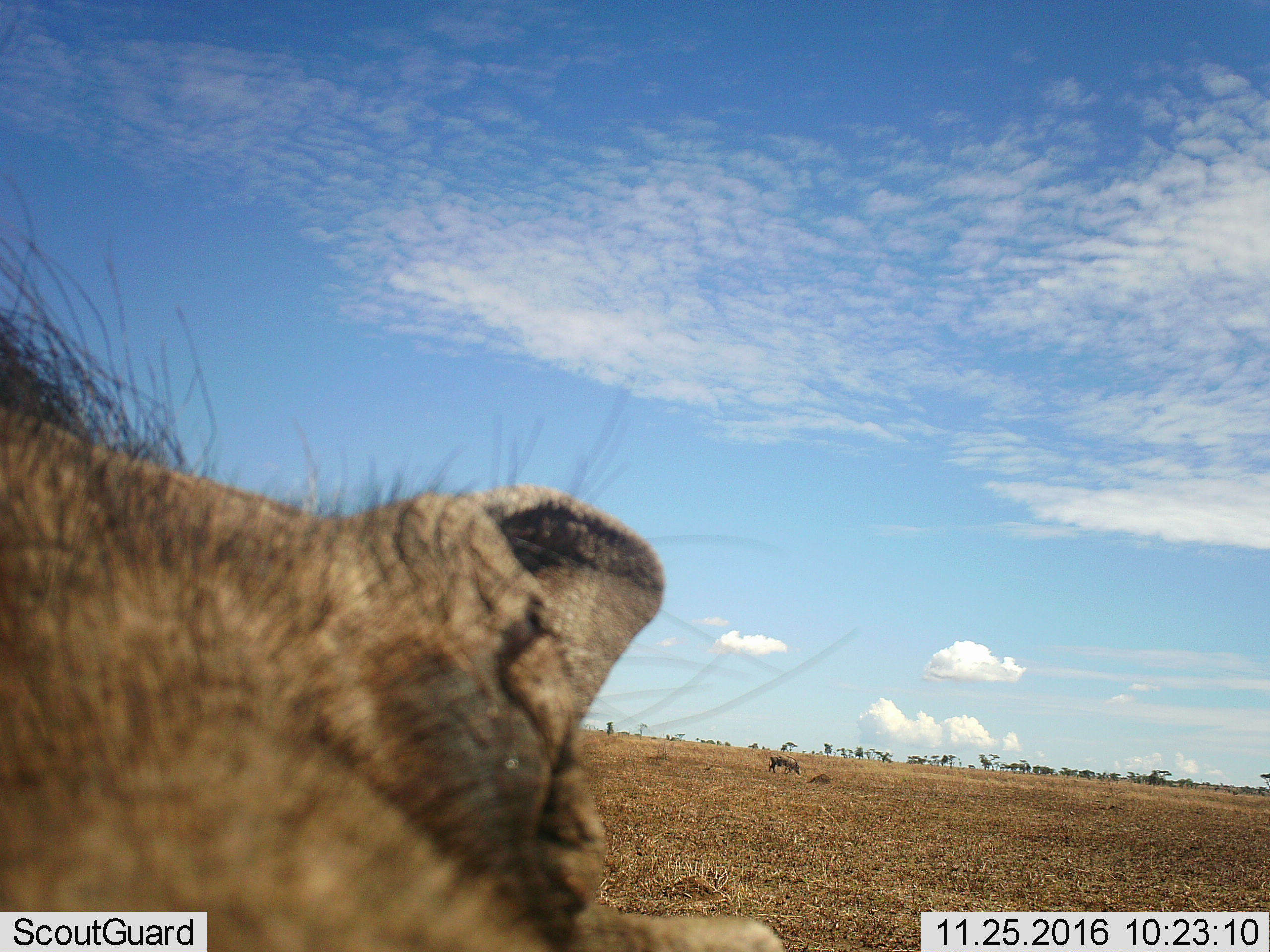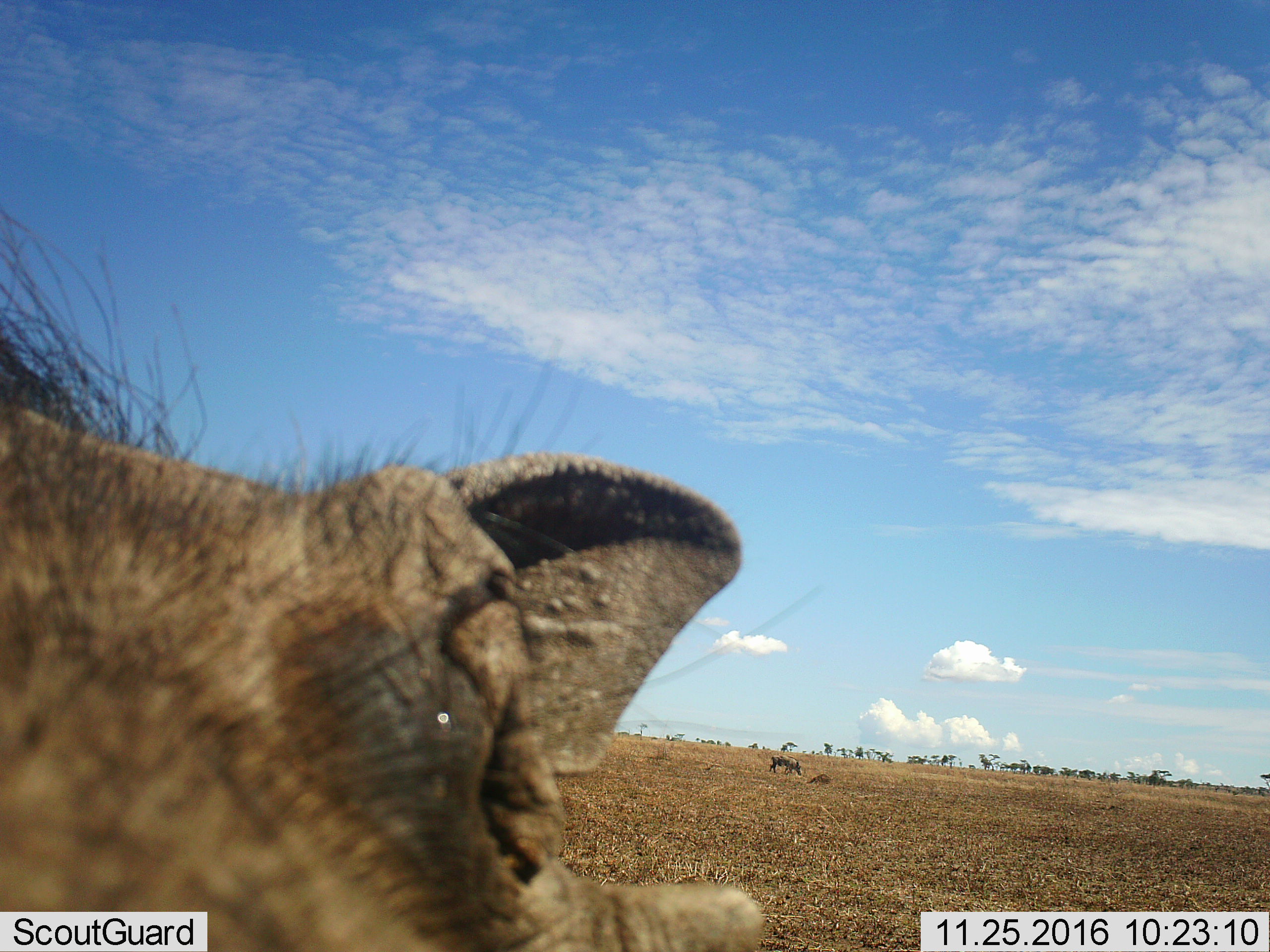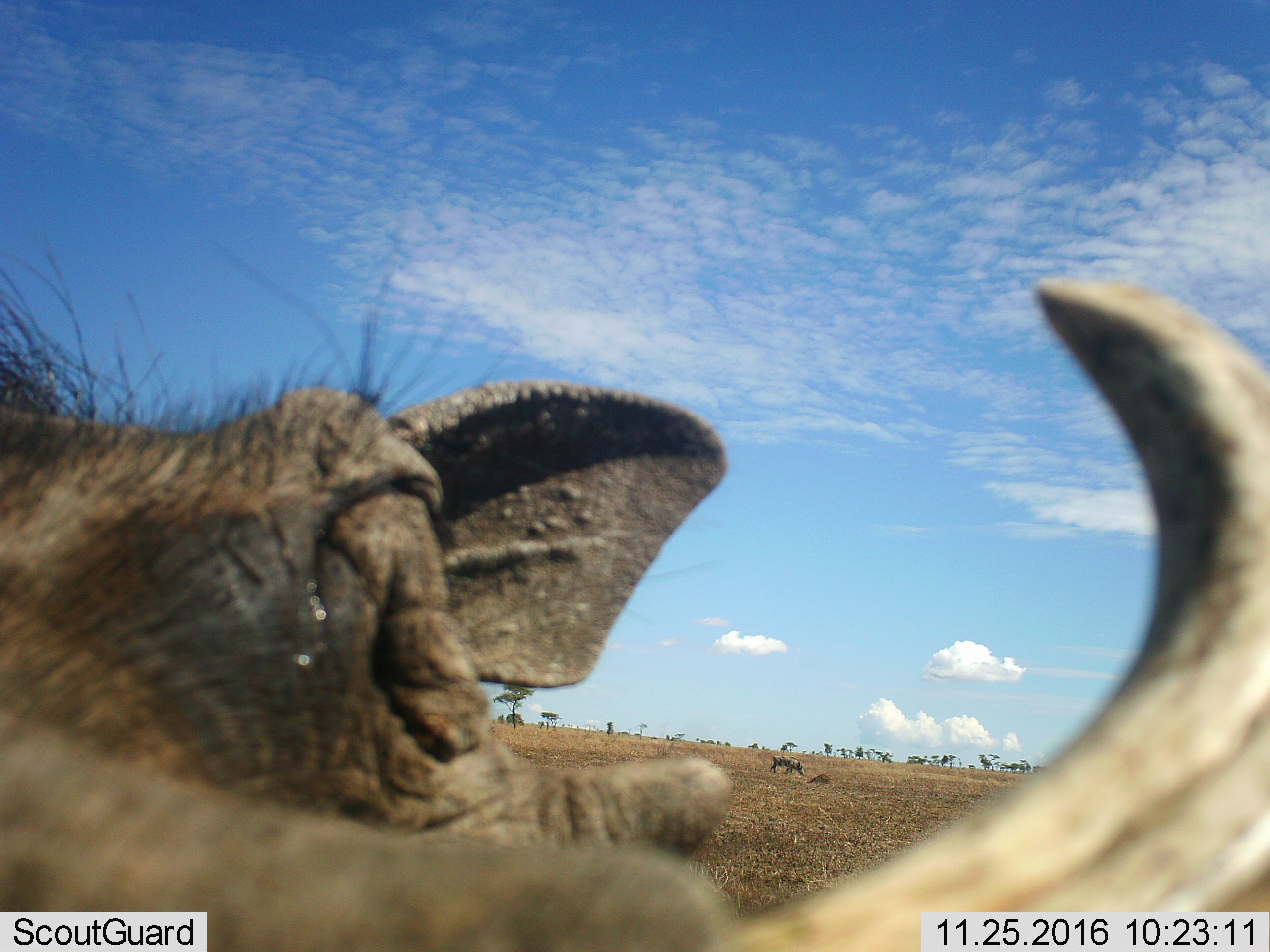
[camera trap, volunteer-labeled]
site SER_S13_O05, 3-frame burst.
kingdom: Animalia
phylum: Chordata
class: Mammalia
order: Artiodactyla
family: Suidae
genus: Phacochoerus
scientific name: Phacochoerus africanus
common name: warthog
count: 2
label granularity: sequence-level